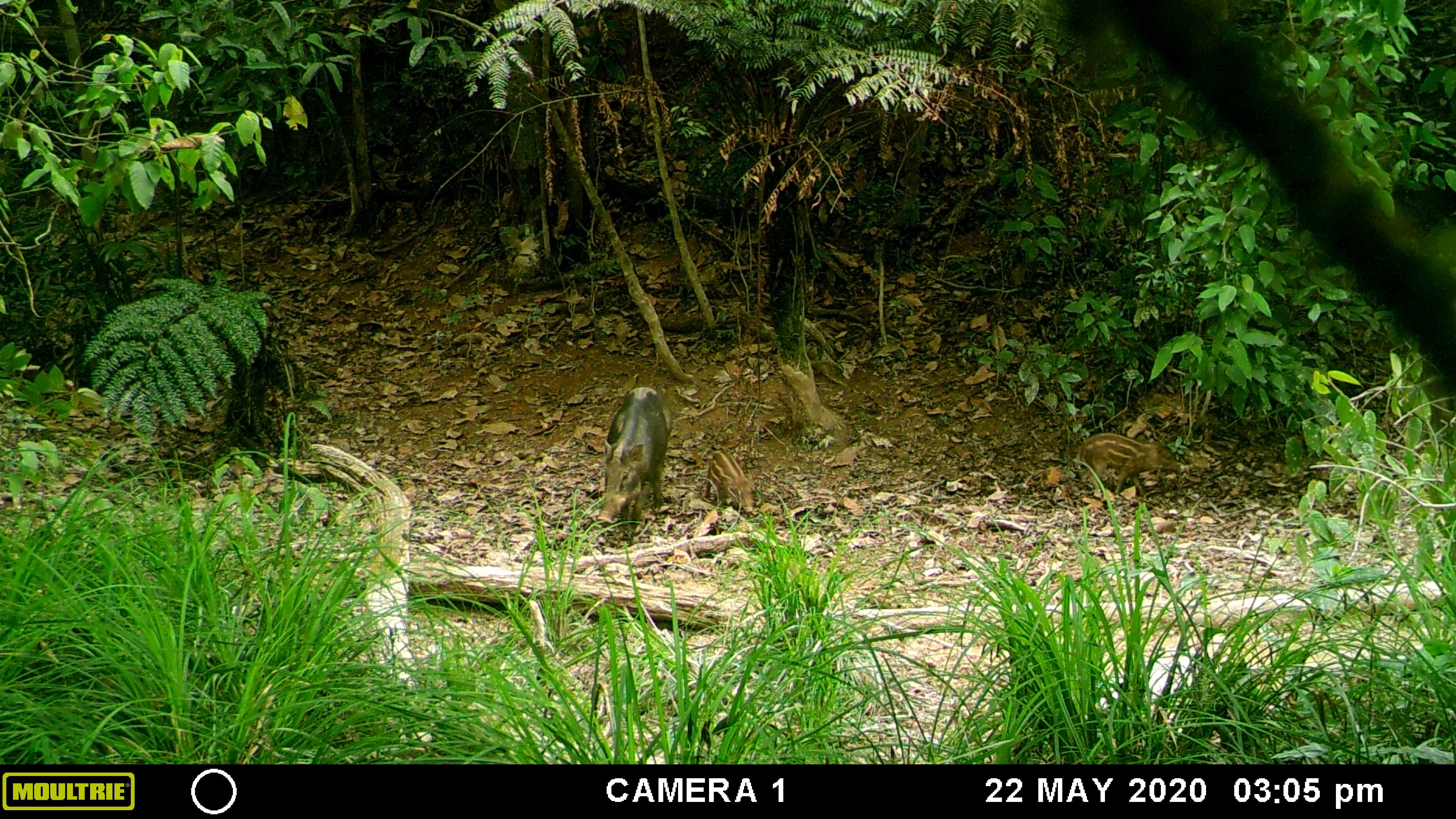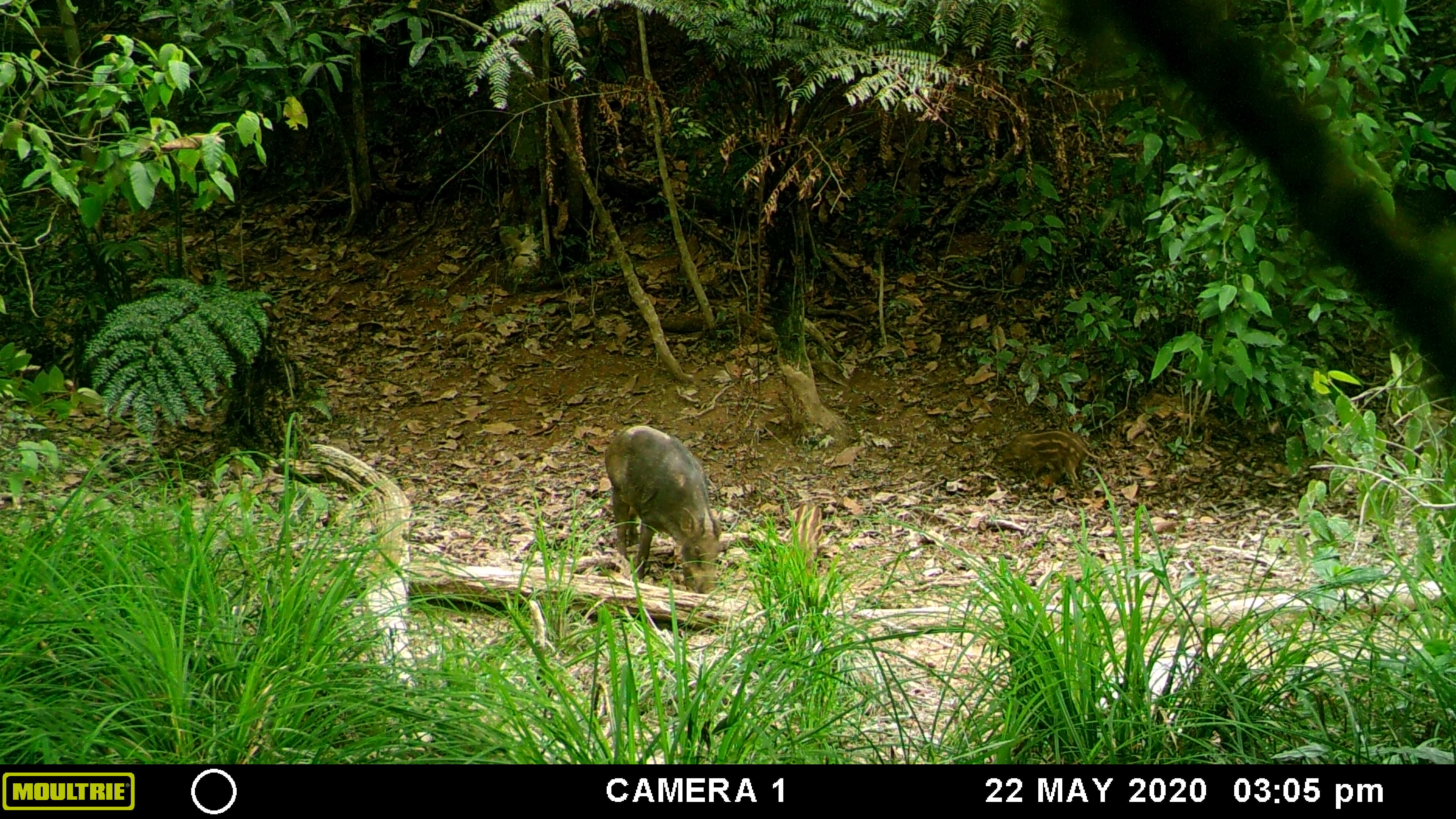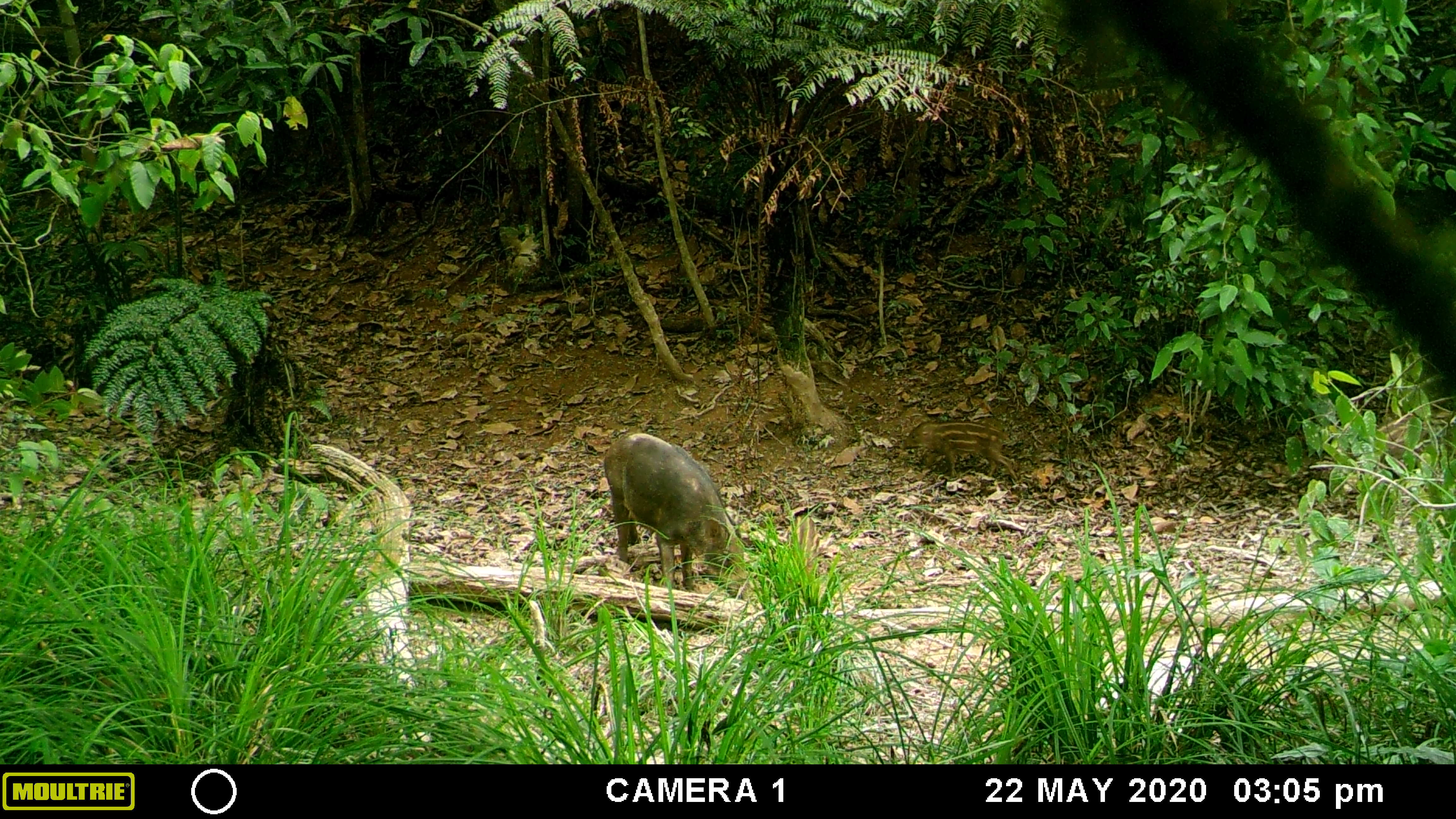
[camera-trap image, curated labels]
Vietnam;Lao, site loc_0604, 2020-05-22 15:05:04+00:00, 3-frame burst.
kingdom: Animalia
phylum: Chordata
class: Mammalia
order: Artiodactyla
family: Suidae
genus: Sus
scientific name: Sus scrofa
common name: eurasian wild pig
Eurasian wild pig (Sus scrofa). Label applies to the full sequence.